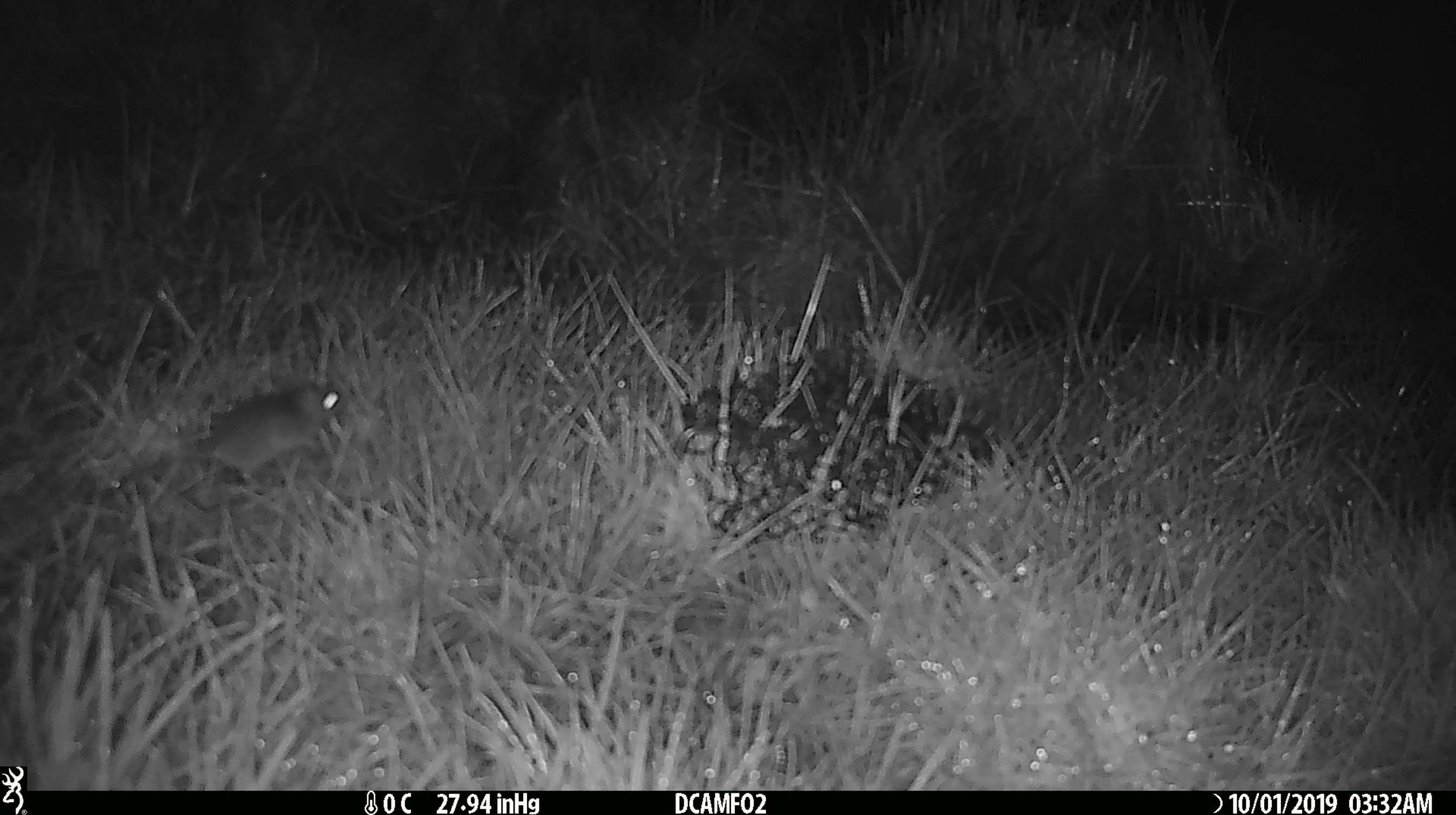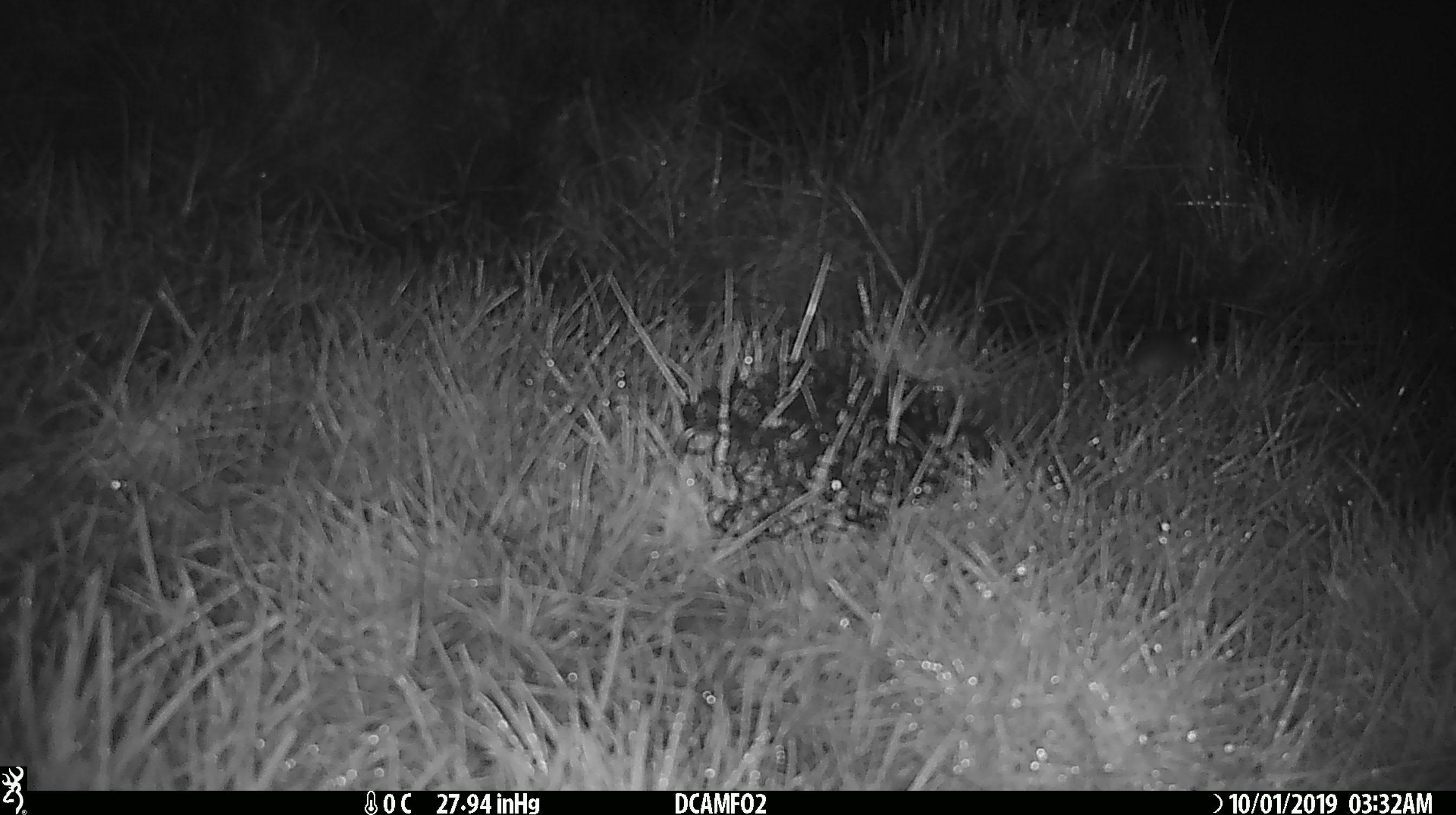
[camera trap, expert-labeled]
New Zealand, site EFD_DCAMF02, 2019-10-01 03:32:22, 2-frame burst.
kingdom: Animalia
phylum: Chordata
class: Mammalia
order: Rodentia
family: Muridae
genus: Mus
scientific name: Mus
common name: mouse